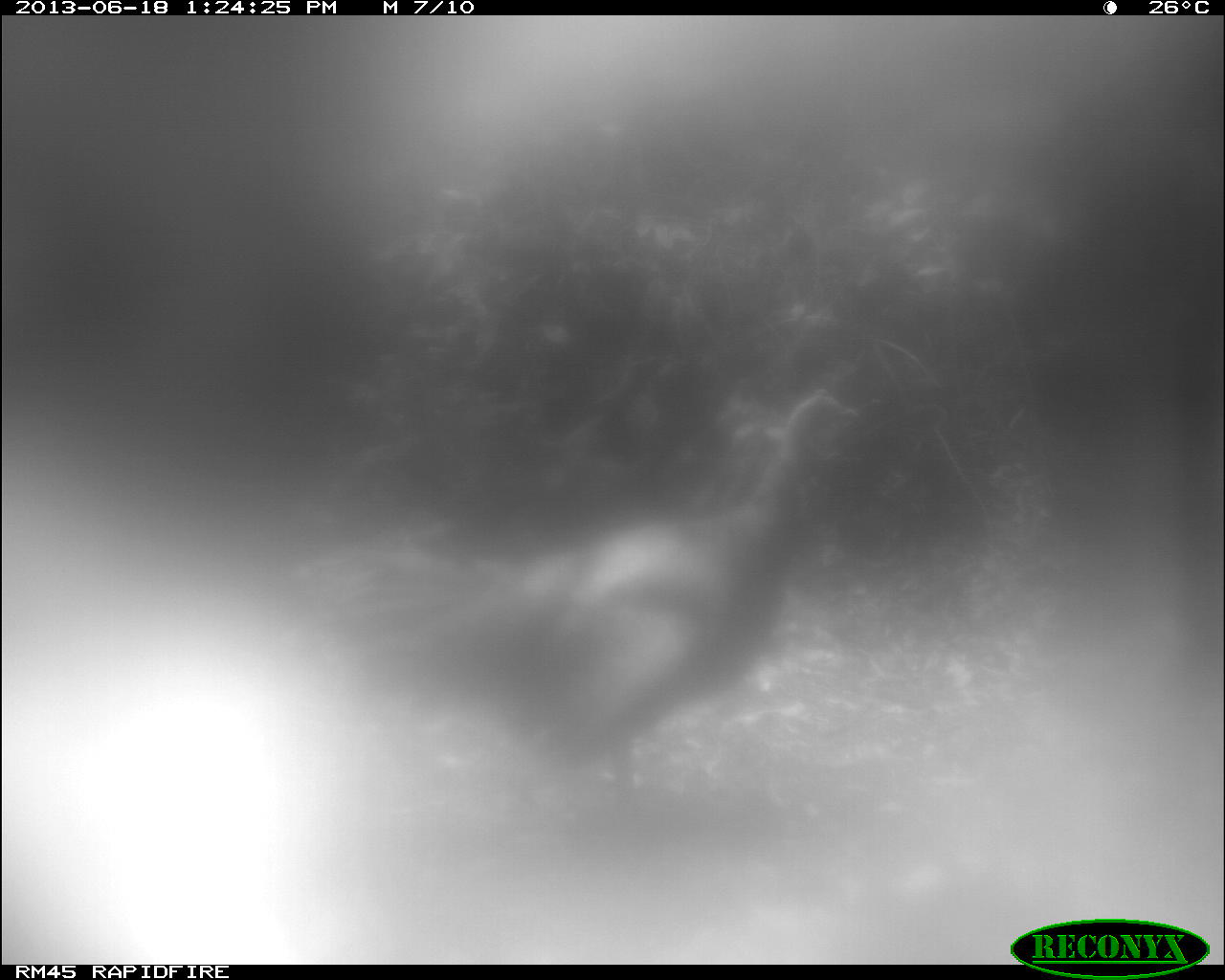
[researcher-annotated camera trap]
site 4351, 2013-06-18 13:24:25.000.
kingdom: Animalia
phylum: Chordata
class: Aves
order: Galliformes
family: Phasianidae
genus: Meleagris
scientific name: Meleagris ocellata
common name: ocellated turkey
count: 1